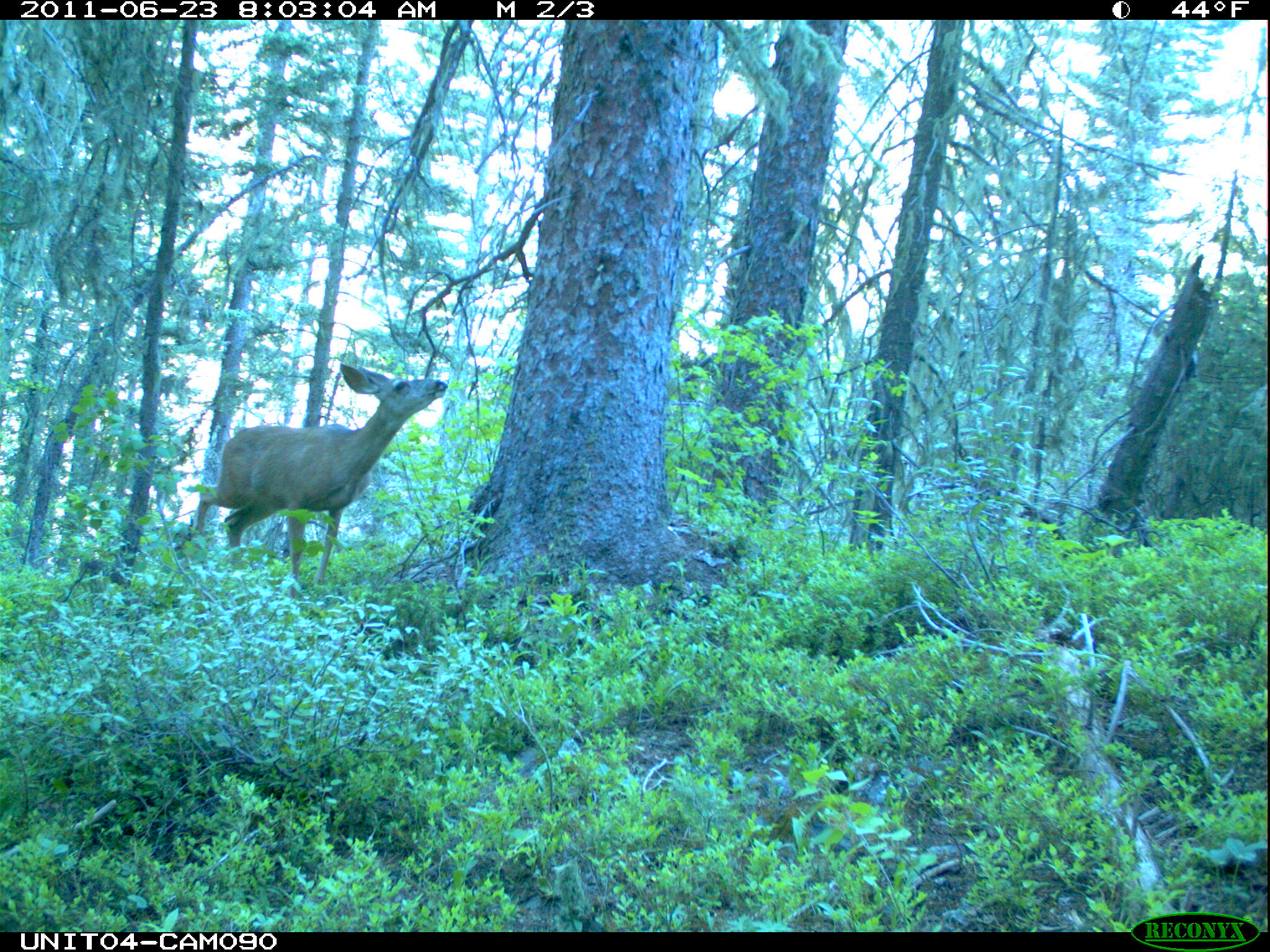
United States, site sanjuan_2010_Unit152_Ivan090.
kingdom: Animalia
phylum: Chordata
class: Mammalia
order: Artiodactyla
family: Cervidae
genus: Odocoileus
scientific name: Odocoileus hemionus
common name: mule deer